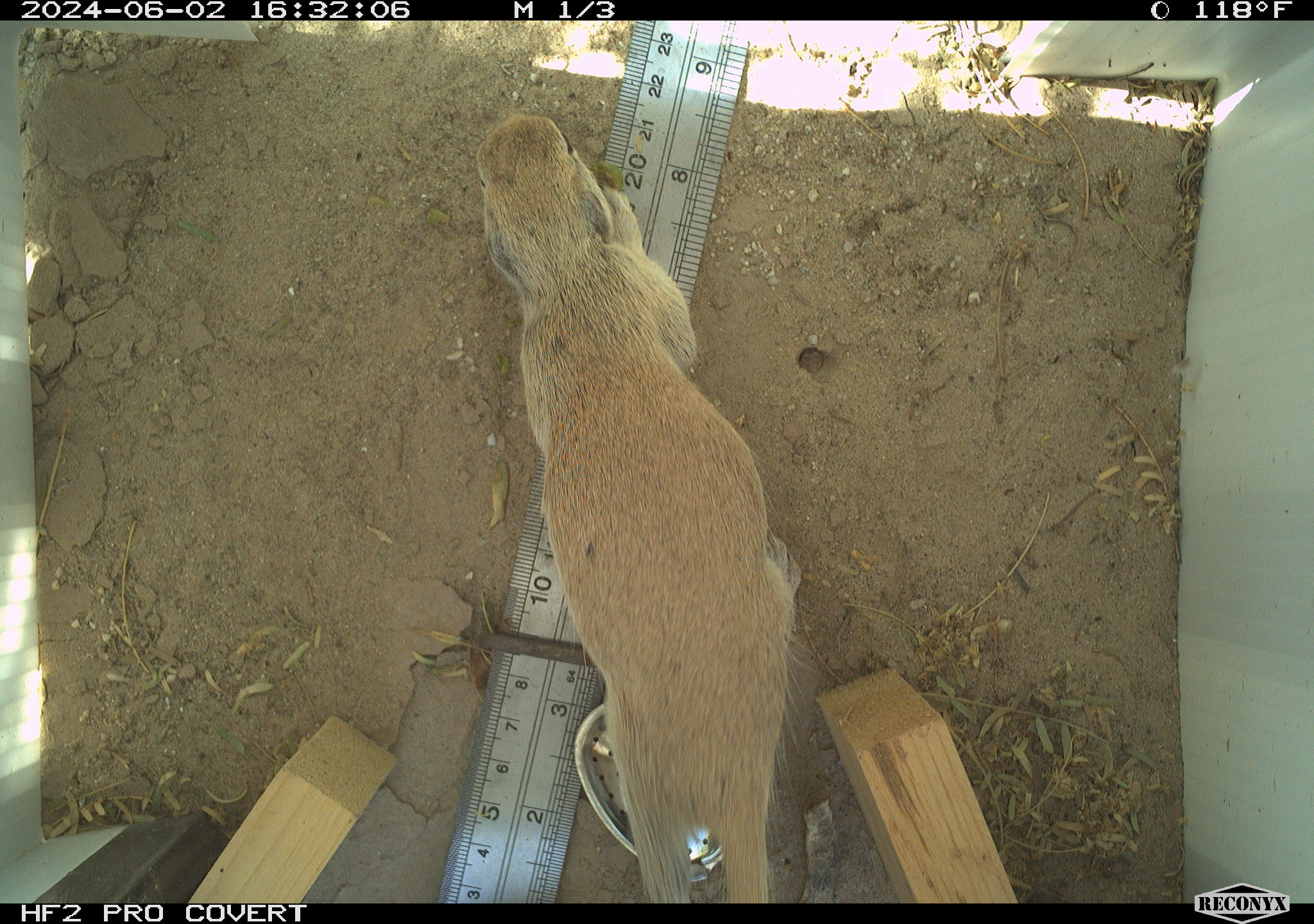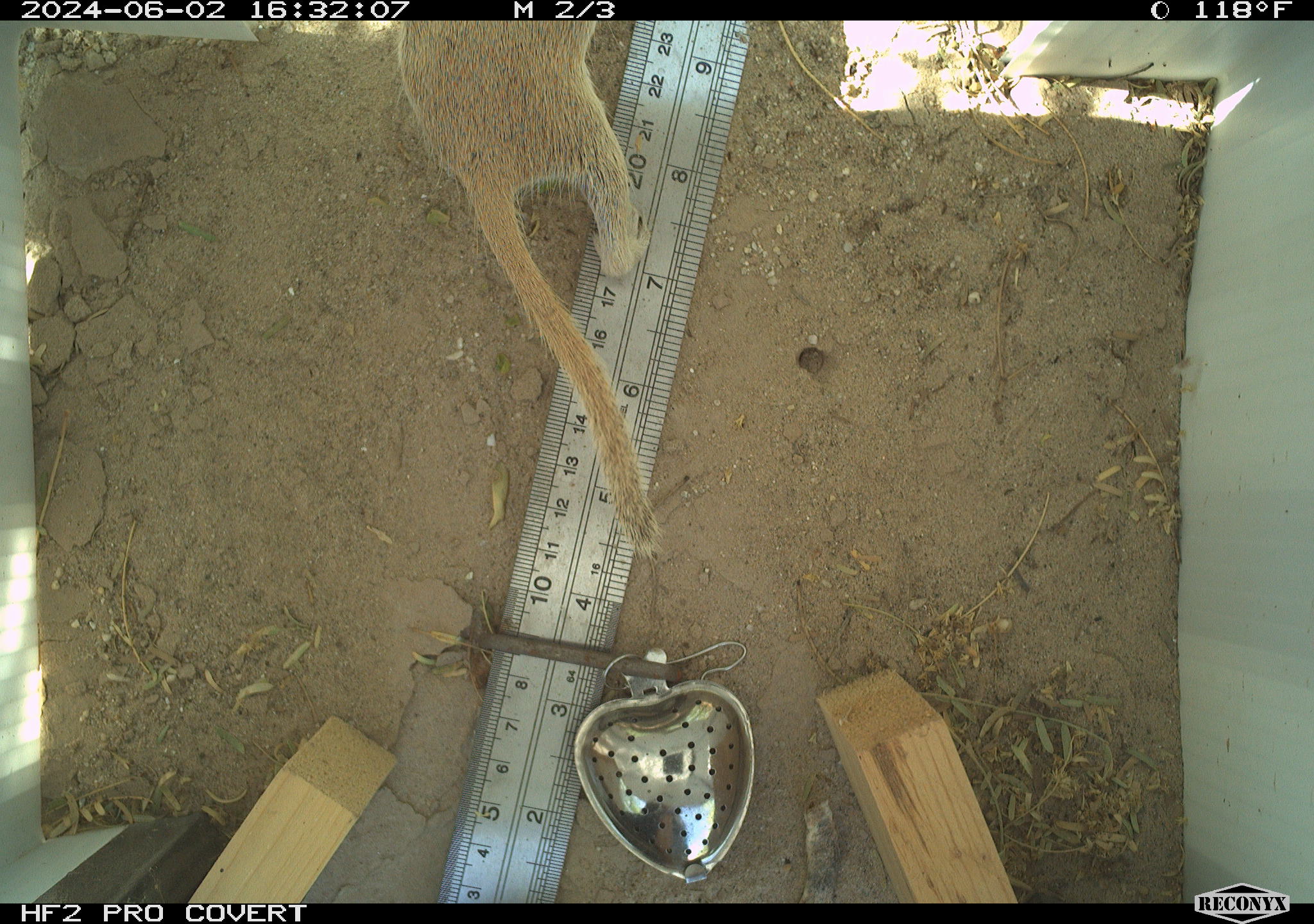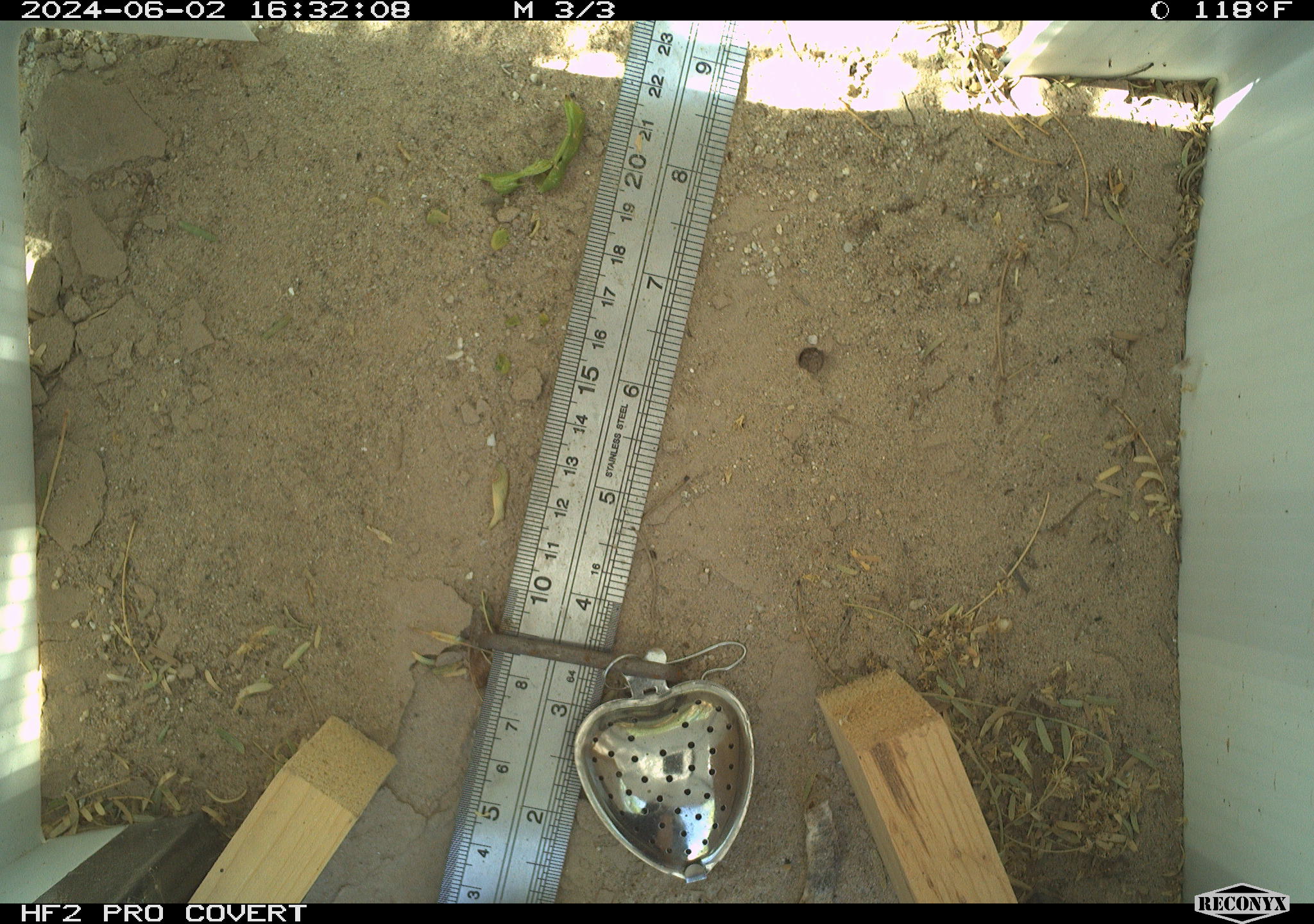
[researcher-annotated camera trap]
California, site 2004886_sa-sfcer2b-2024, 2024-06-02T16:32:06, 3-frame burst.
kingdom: Animalia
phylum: Chordata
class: Mammalia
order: Rodentia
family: Sciuridae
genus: Xerospermophilus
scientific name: Xerospermophilus tereticaudus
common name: round-tailed ground squirrel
Round-tailed ground squirrel (Xerospermophilus tereticaudus).